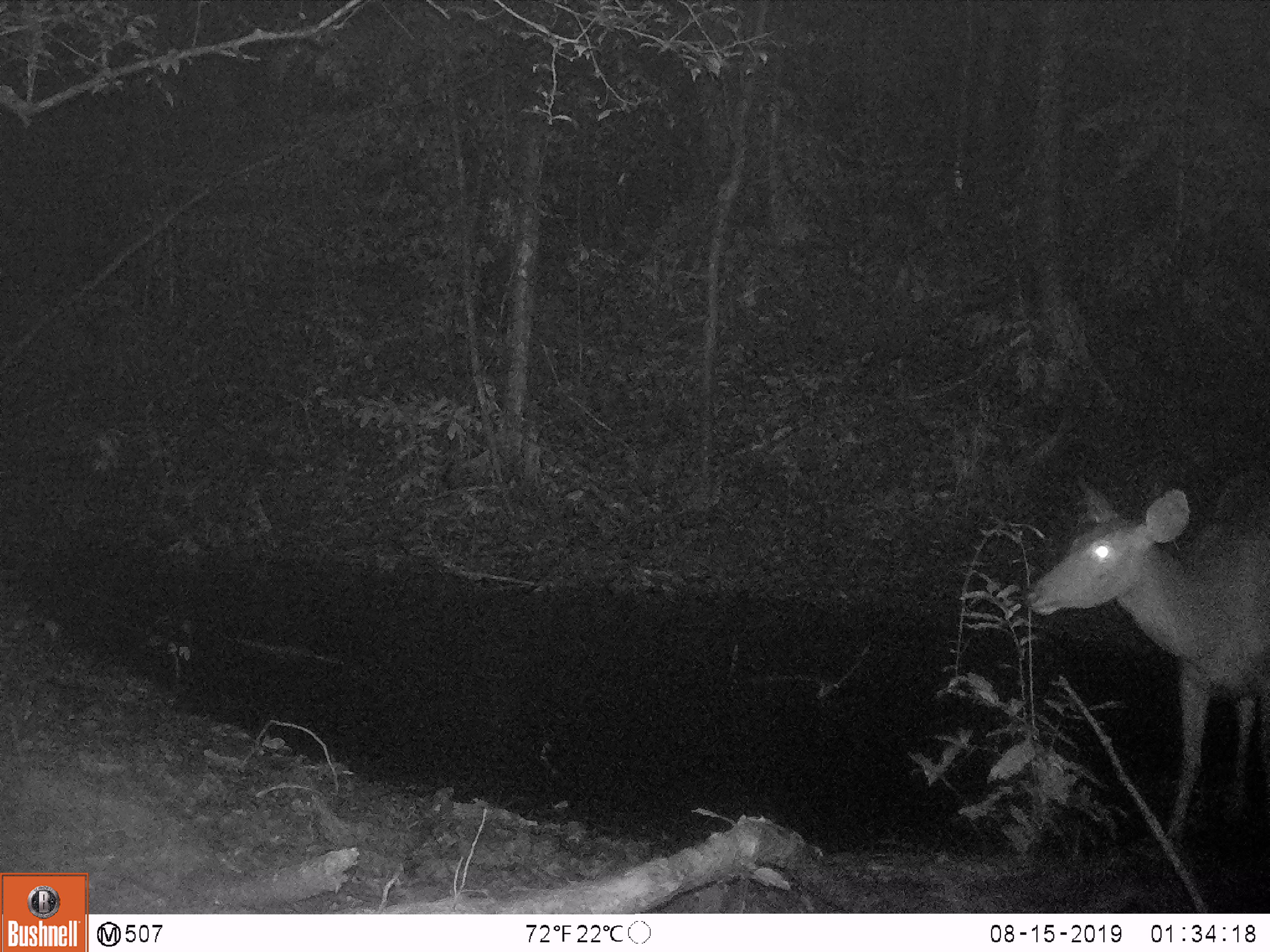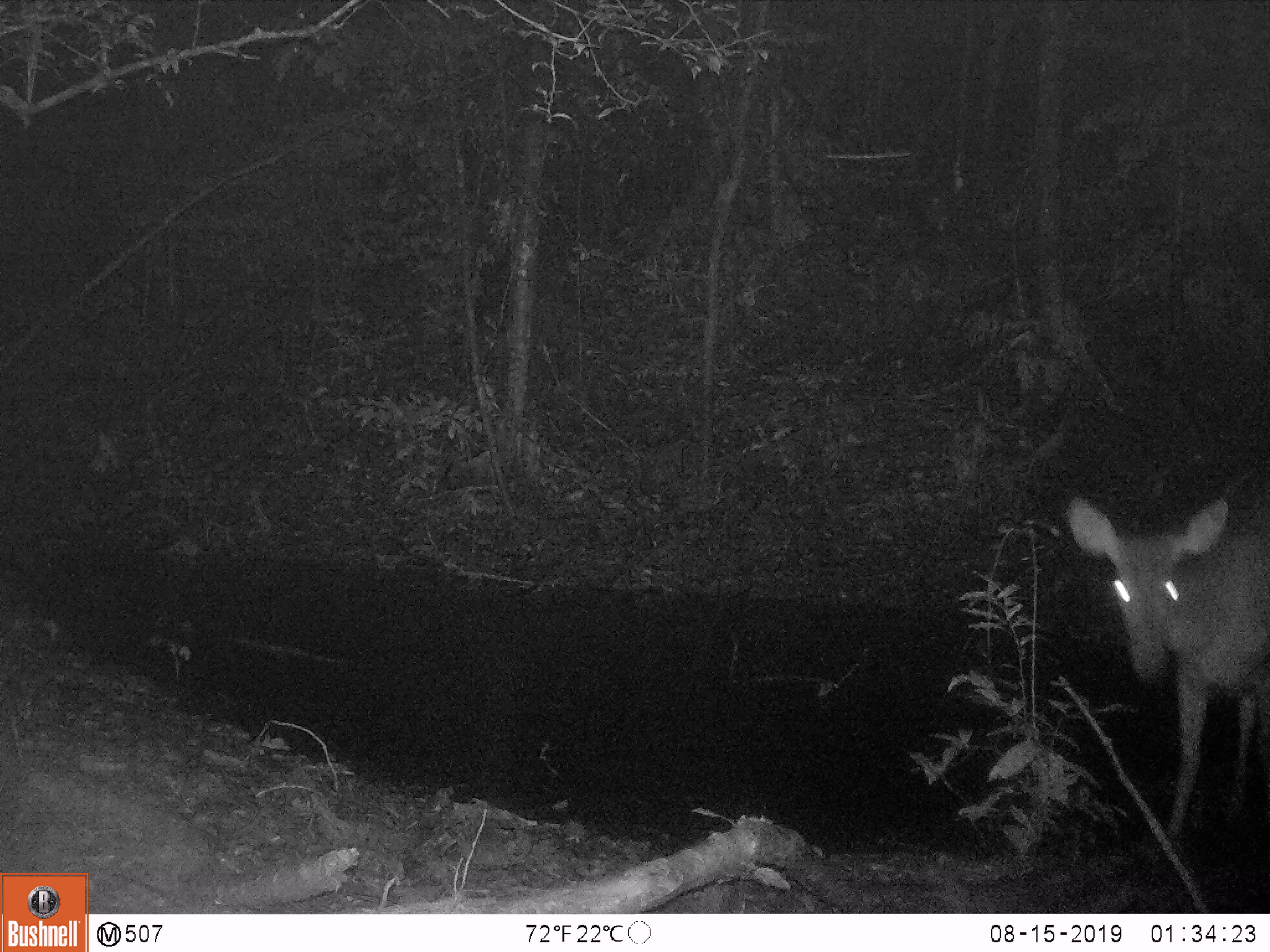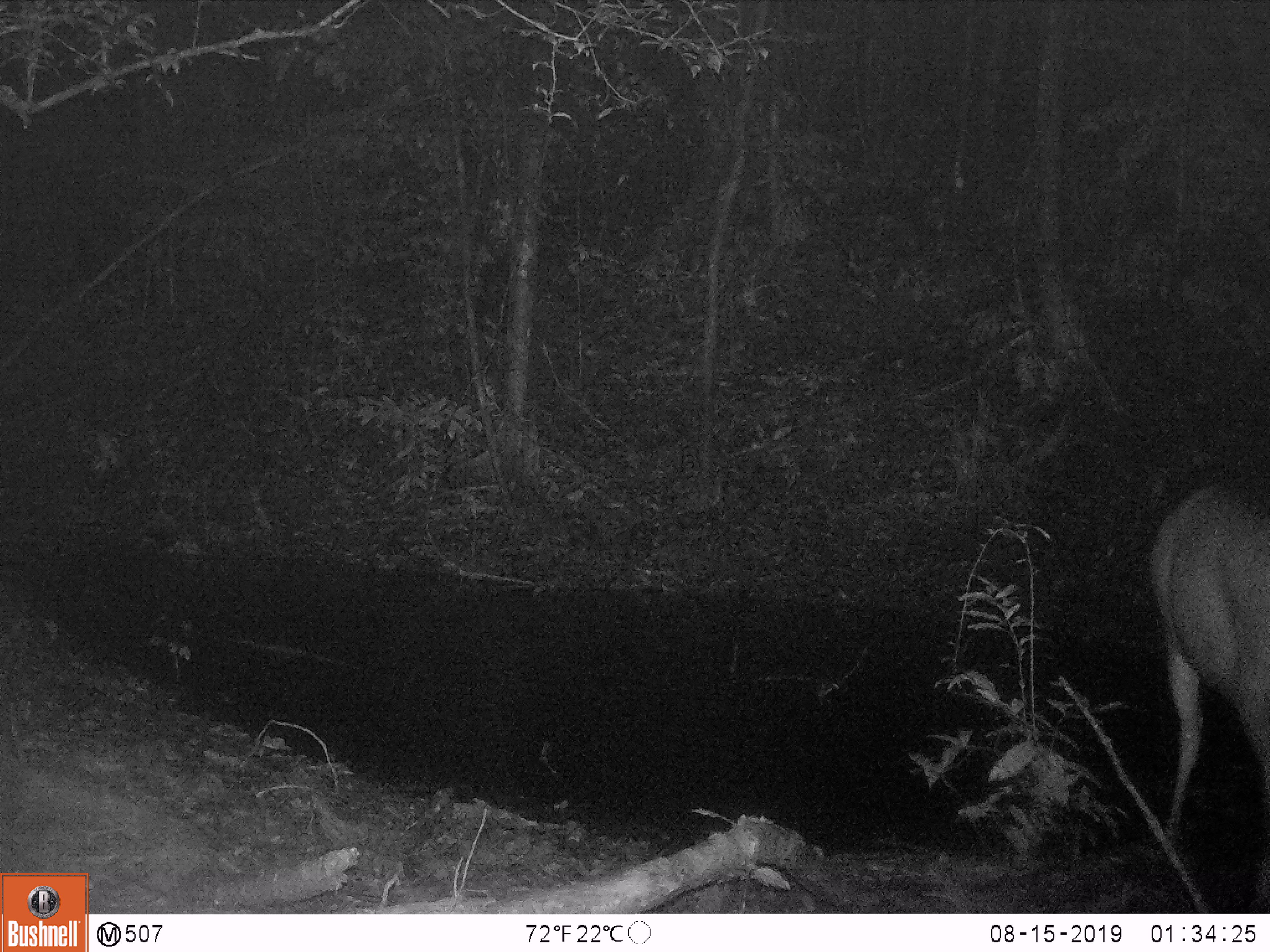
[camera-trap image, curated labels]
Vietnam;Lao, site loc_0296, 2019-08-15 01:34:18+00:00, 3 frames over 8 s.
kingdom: Animalia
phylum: Chordata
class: Mammalia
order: Artiodactyla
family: Cervidae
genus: Rusa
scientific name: Rusa unicolor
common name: sambar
Sambar (Rusa unicolor). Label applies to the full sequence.